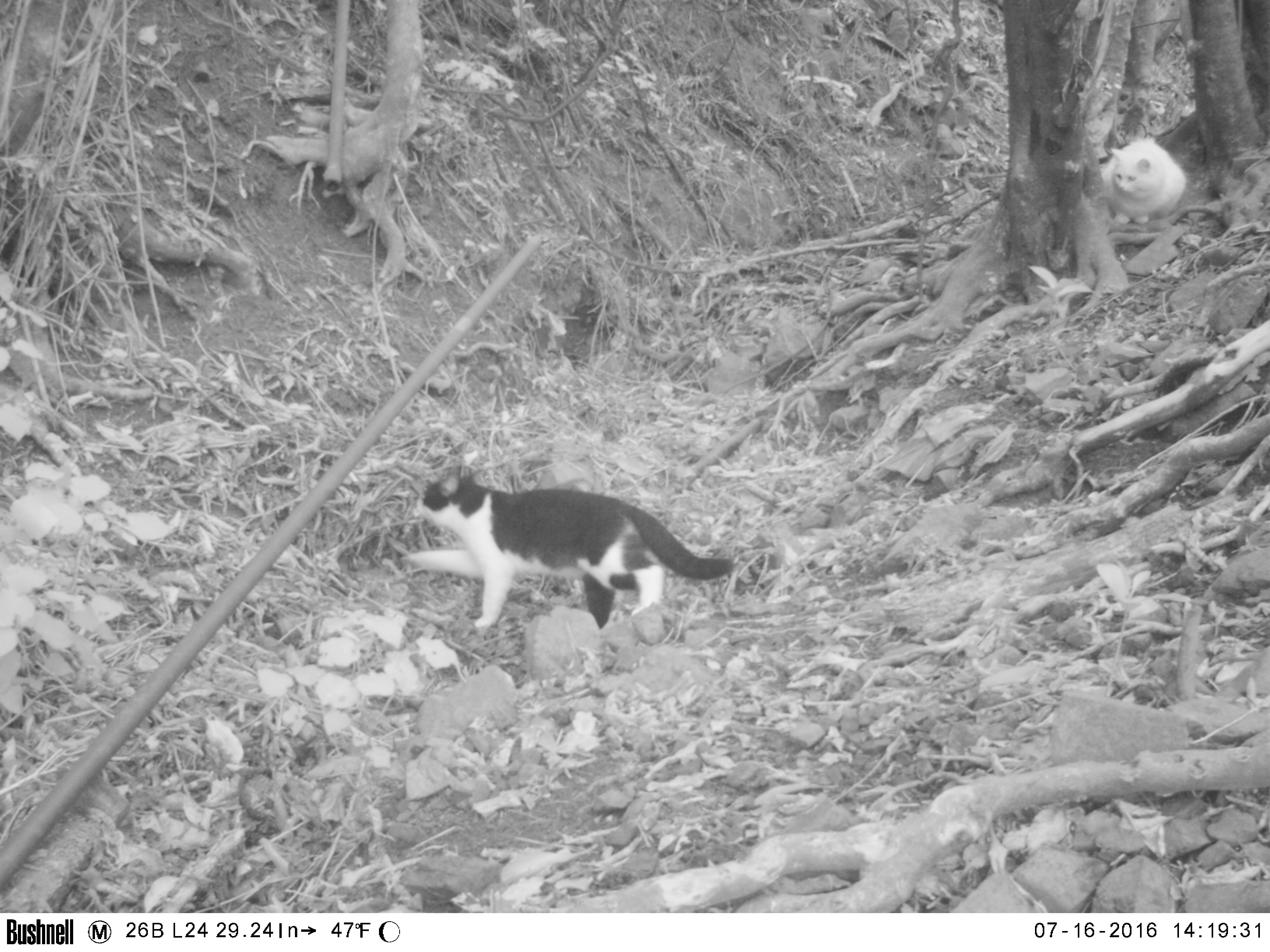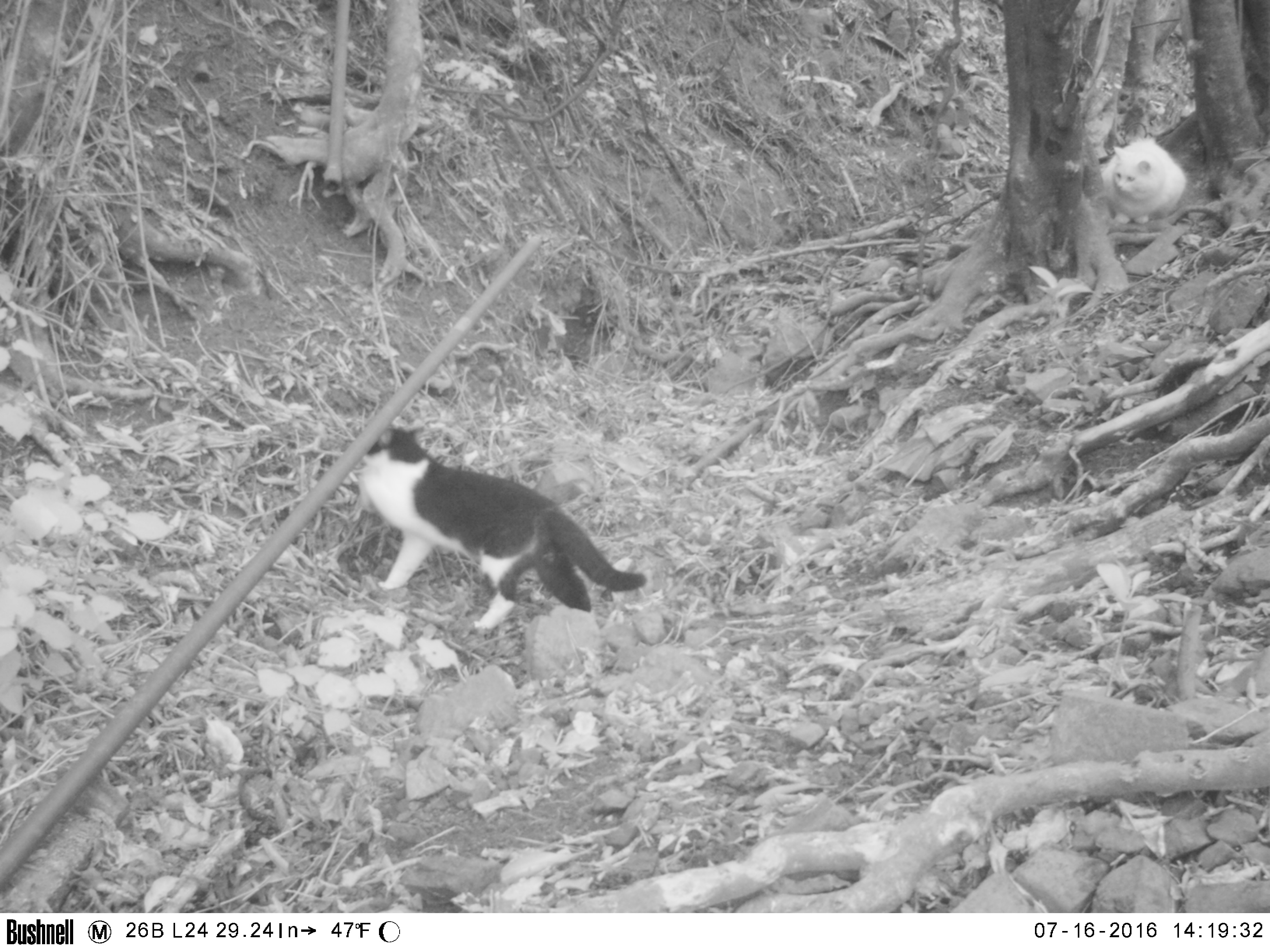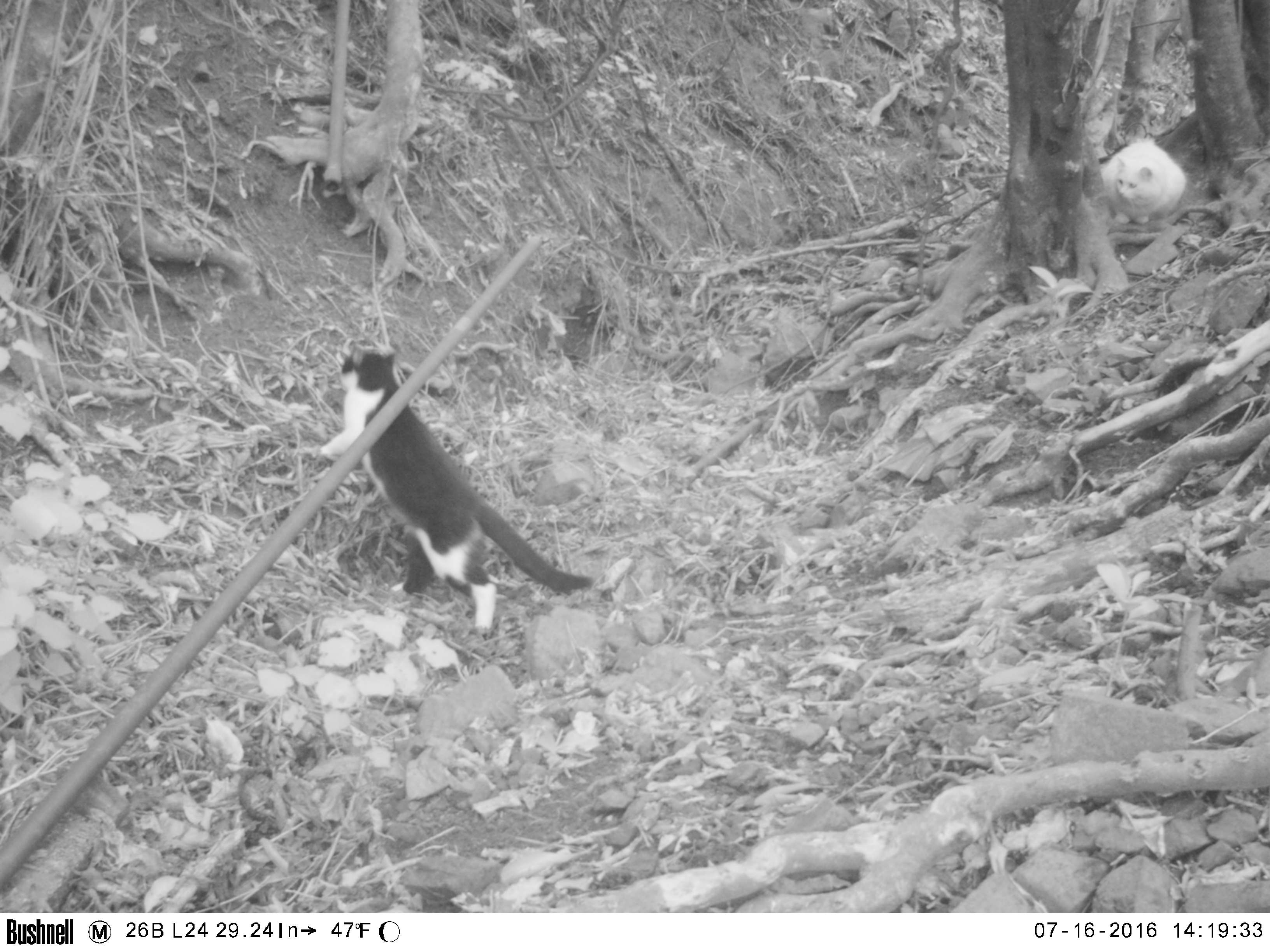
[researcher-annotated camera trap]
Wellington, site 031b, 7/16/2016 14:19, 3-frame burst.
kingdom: Animalia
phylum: Chordata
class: Mammalia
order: Carnivora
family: Felidae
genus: Felis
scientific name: Felis catus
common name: cat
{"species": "cat (Felis catus)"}